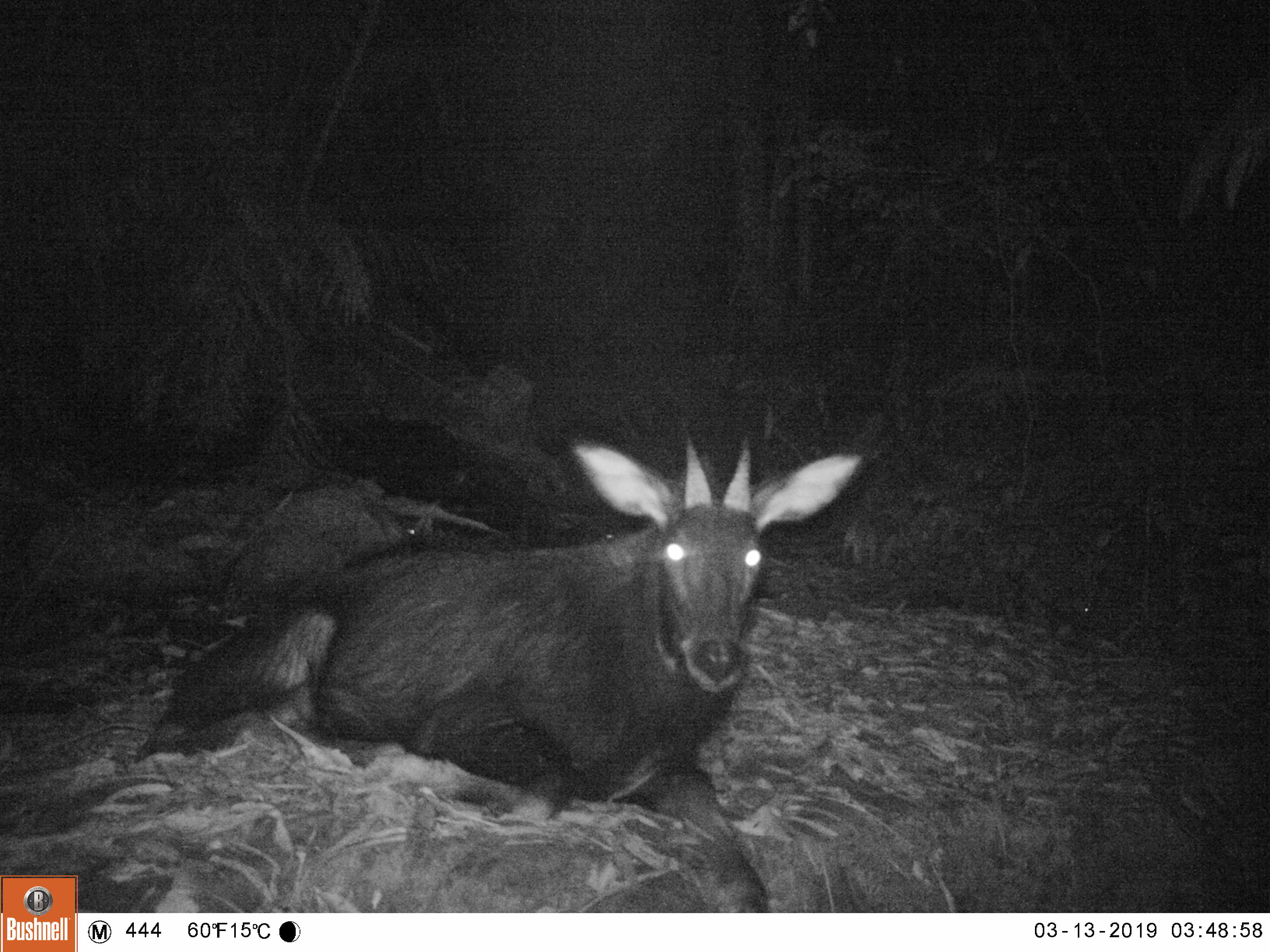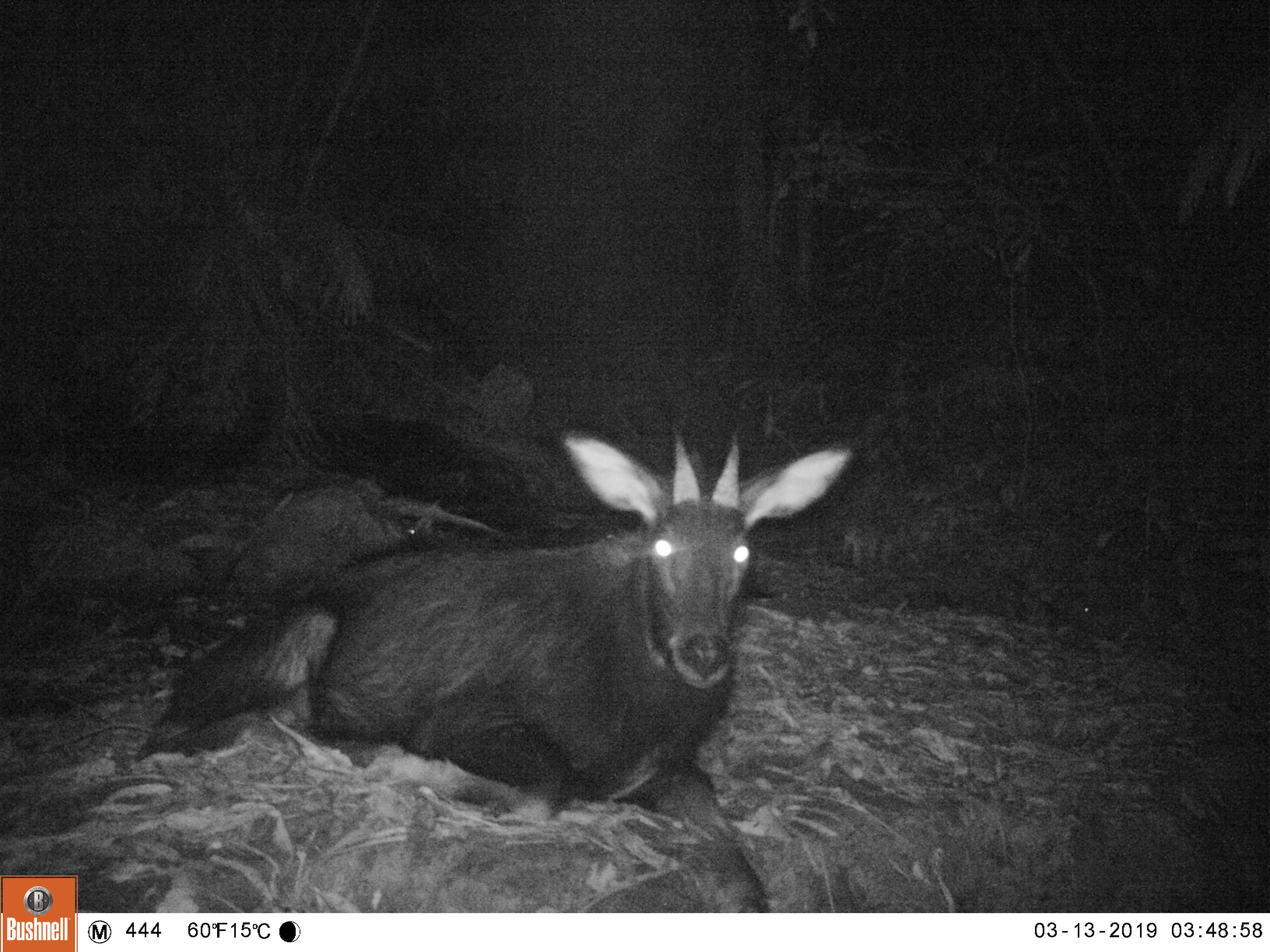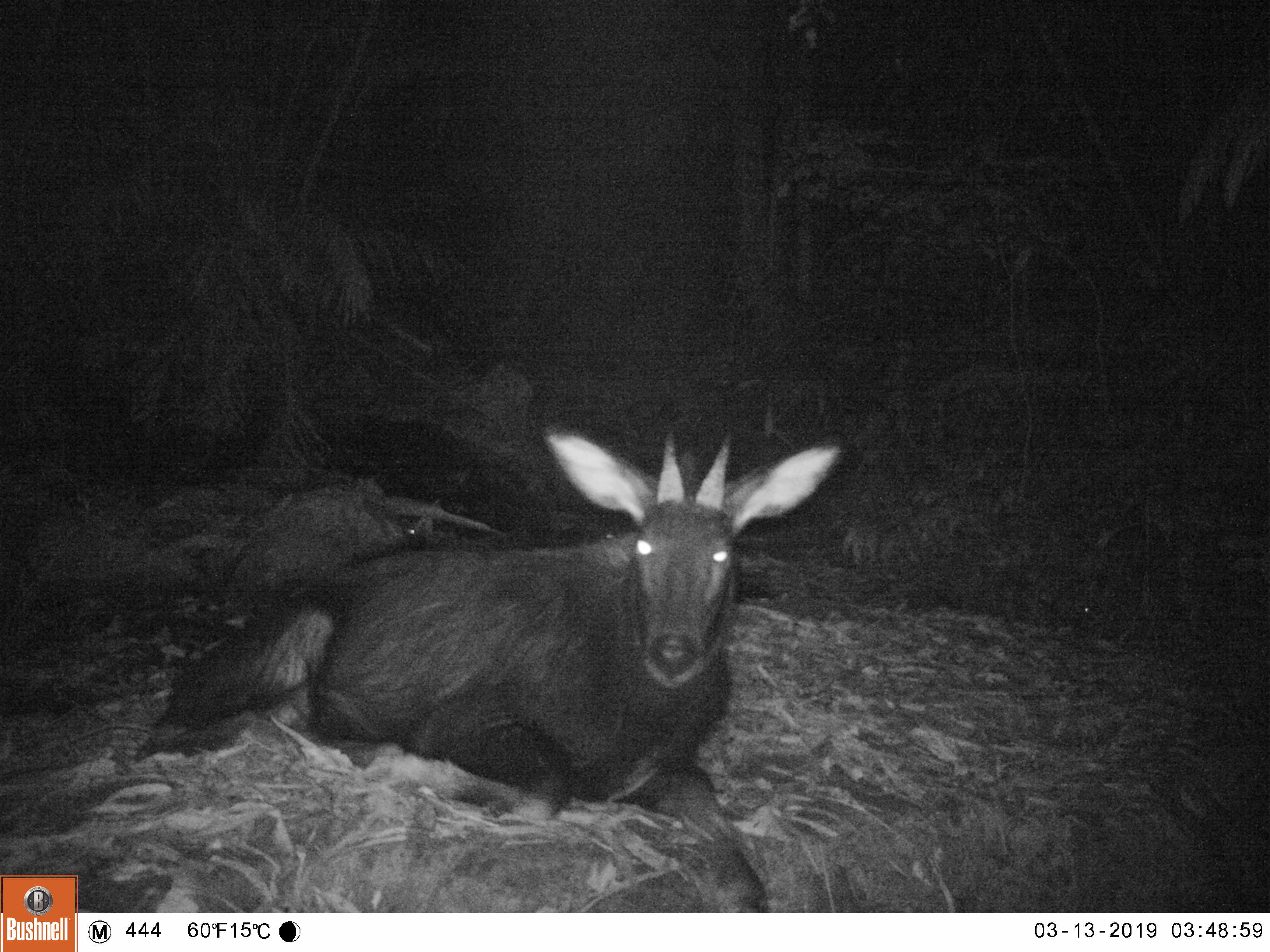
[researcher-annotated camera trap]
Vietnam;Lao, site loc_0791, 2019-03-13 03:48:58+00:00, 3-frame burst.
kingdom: Animalia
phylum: Chordata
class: Mammalia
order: Artiodactyla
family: Bovidae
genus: Capricornis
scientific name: Capricornis sumatraensis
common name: chinese serow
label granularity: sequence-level